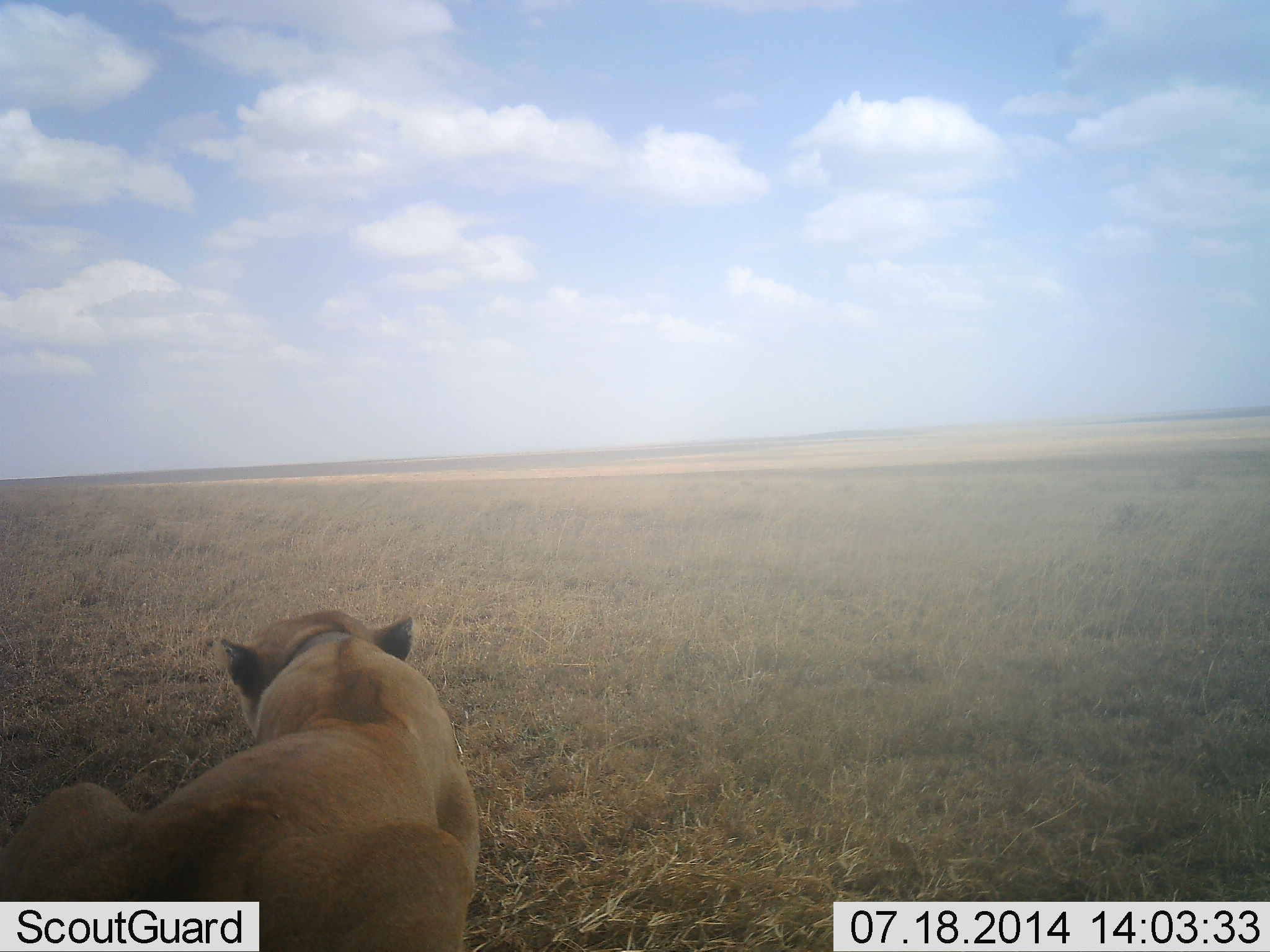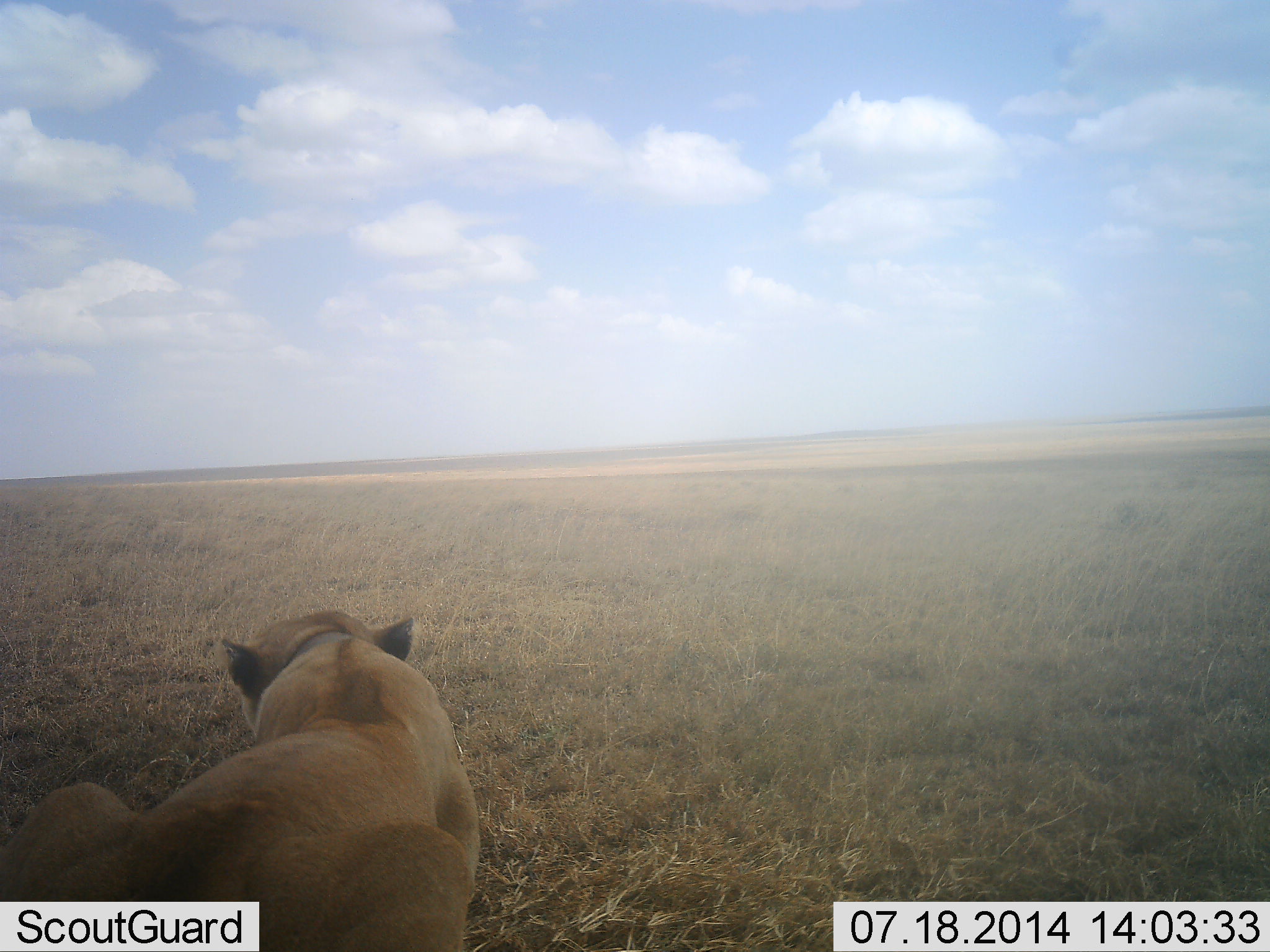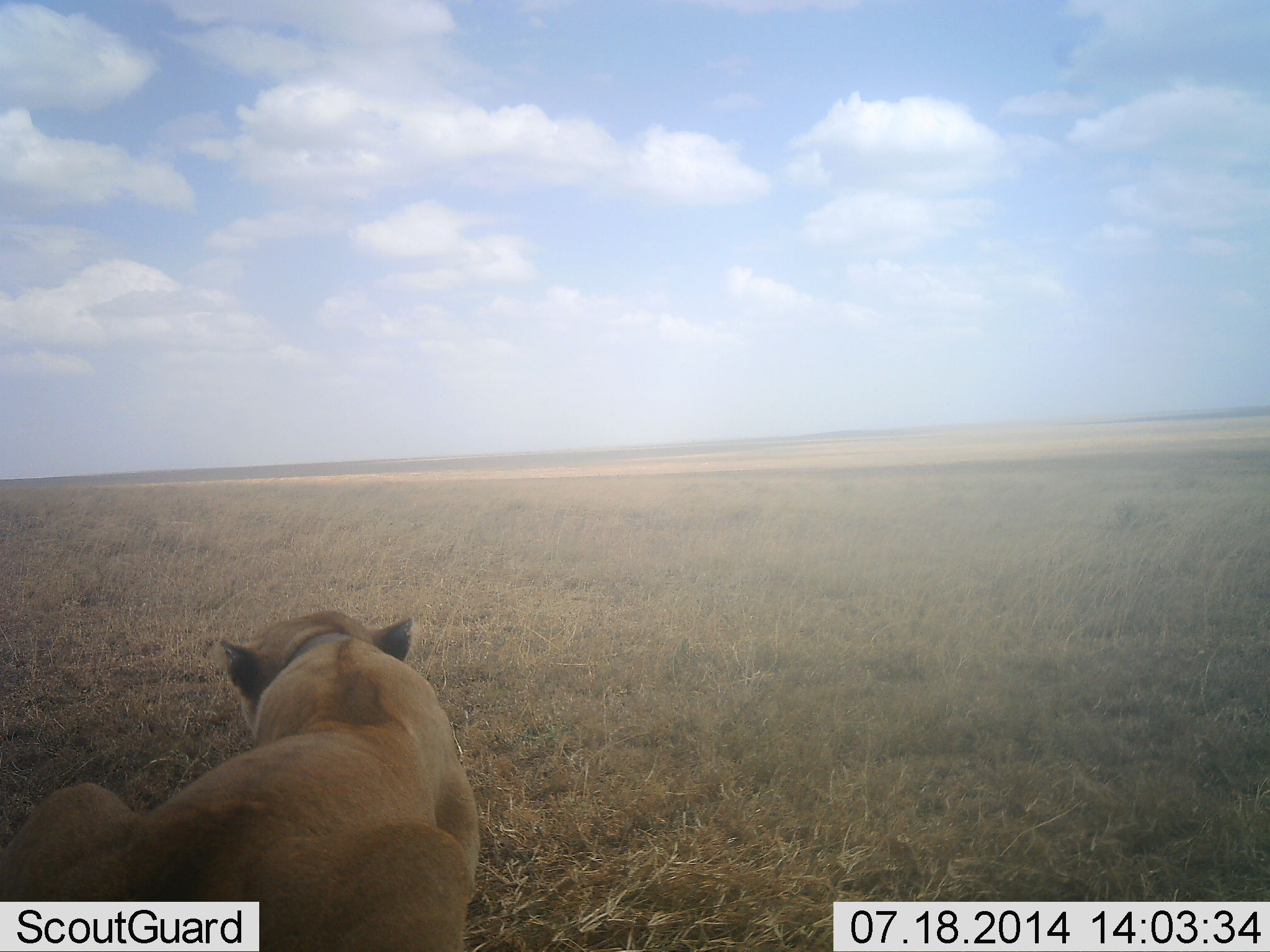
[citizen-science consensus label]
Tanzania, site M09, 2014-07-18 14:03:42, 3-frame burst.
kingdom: Animalia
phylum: Chordata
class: Mammalia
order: Carnivora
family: Felidae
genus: Panthera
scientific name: Panthera leo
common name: lion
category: lionfemale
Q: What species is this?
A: Lionfemale (lion) (Panthera leo).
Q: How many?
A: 1.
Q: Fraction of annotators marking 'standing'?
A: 0%.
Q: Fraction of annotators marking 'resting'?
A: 100%.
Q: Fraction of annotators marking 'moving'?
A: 0%.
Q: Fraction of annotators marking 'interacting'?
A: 0%.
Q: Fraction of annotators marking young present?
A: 0%.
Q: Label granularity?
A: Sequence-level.